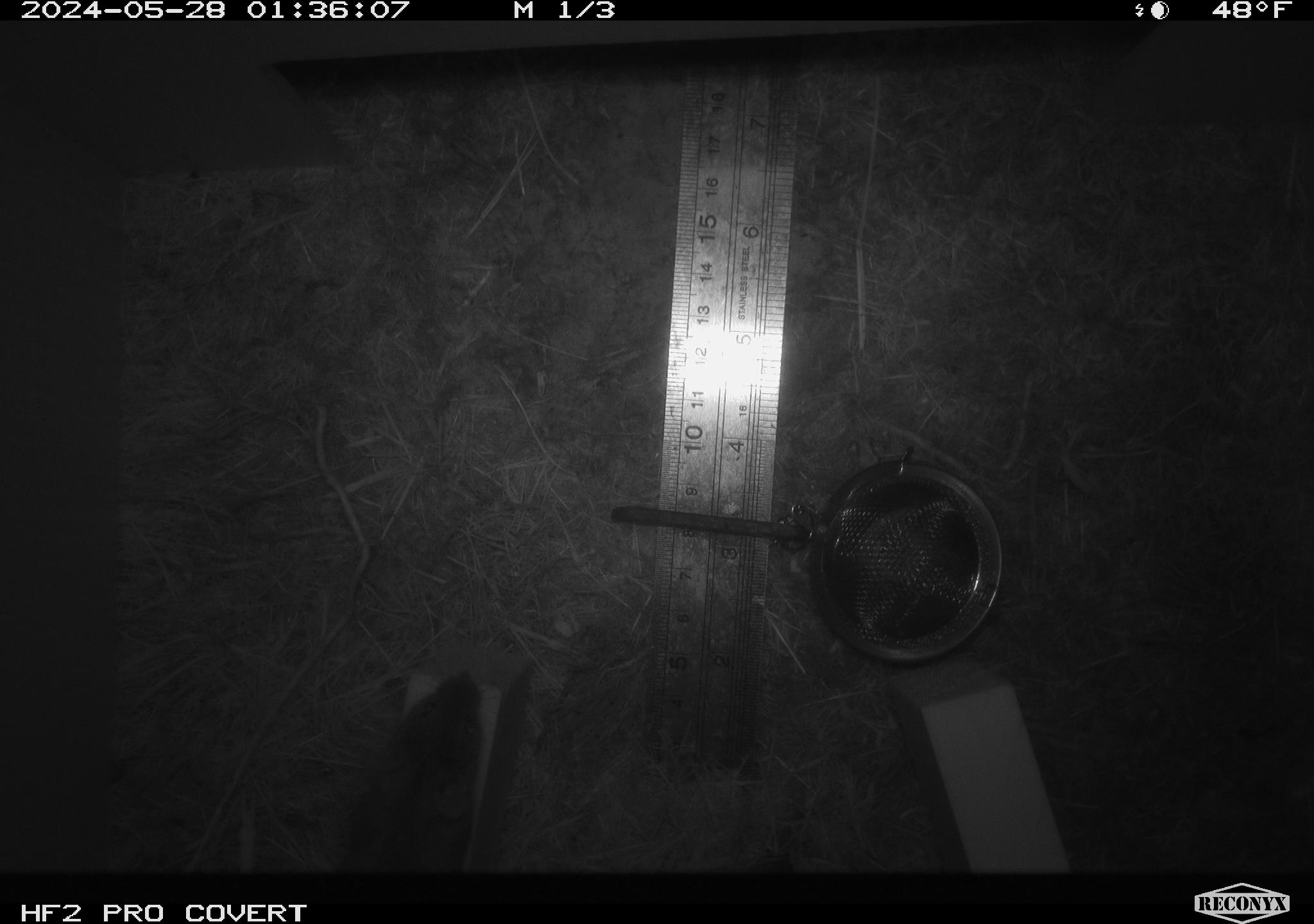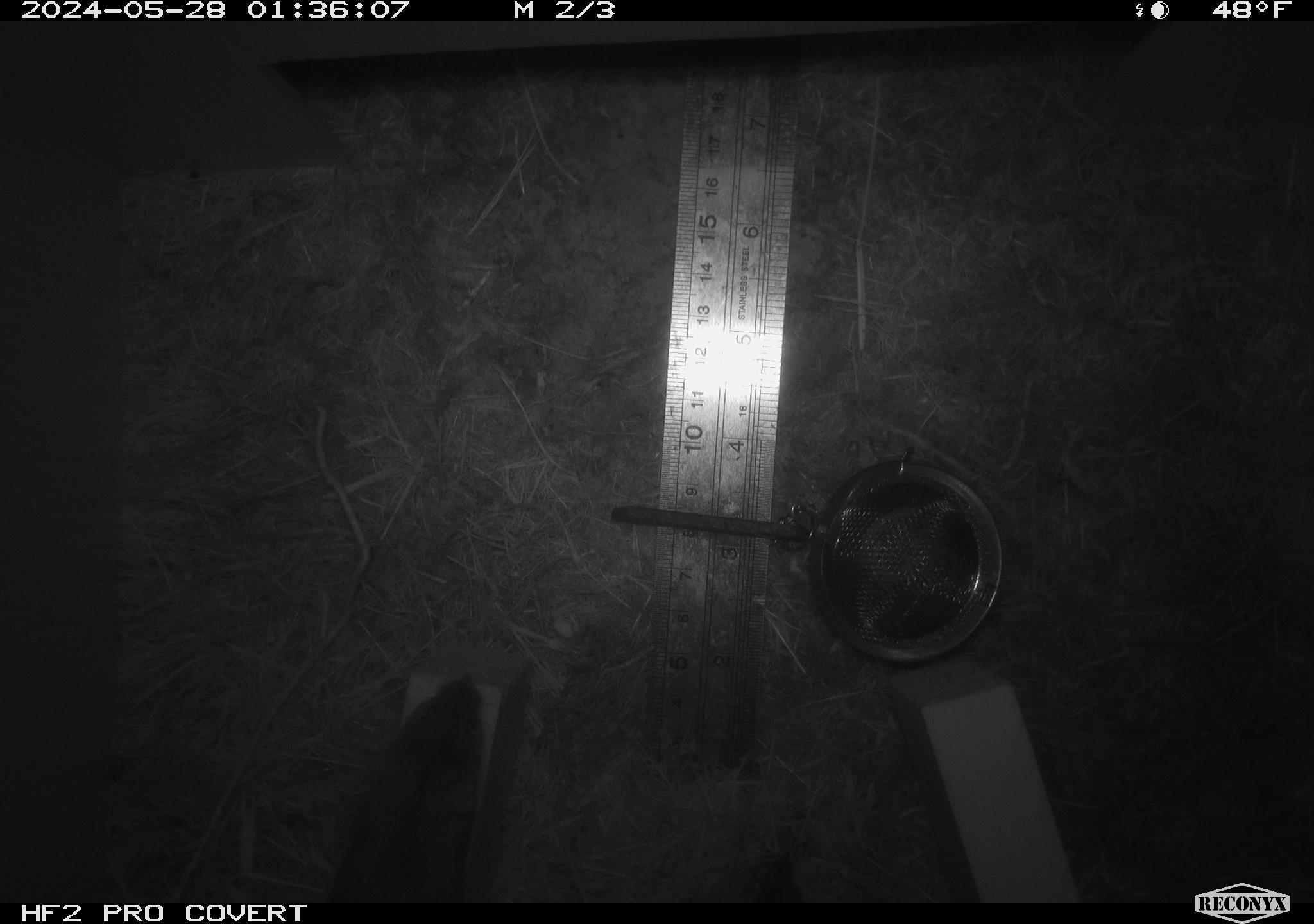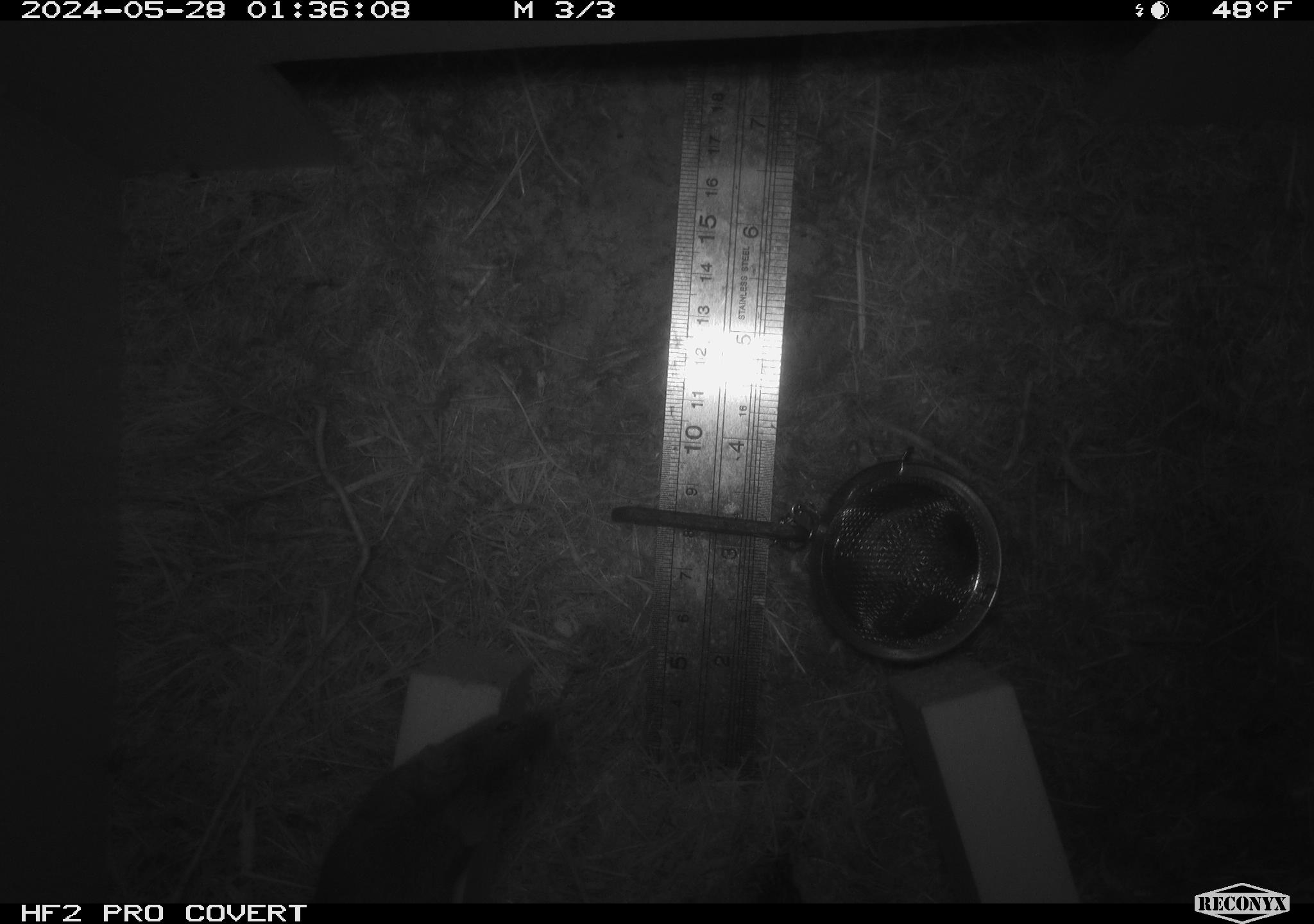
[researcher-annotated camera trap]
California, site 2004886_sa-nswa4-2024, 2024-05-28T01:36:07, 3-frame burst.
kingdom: Animalia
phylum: Chordata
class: Mammalia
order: Rodentia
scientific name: Rodentia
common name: rodent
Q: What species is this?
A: Rodent (Rodentia).